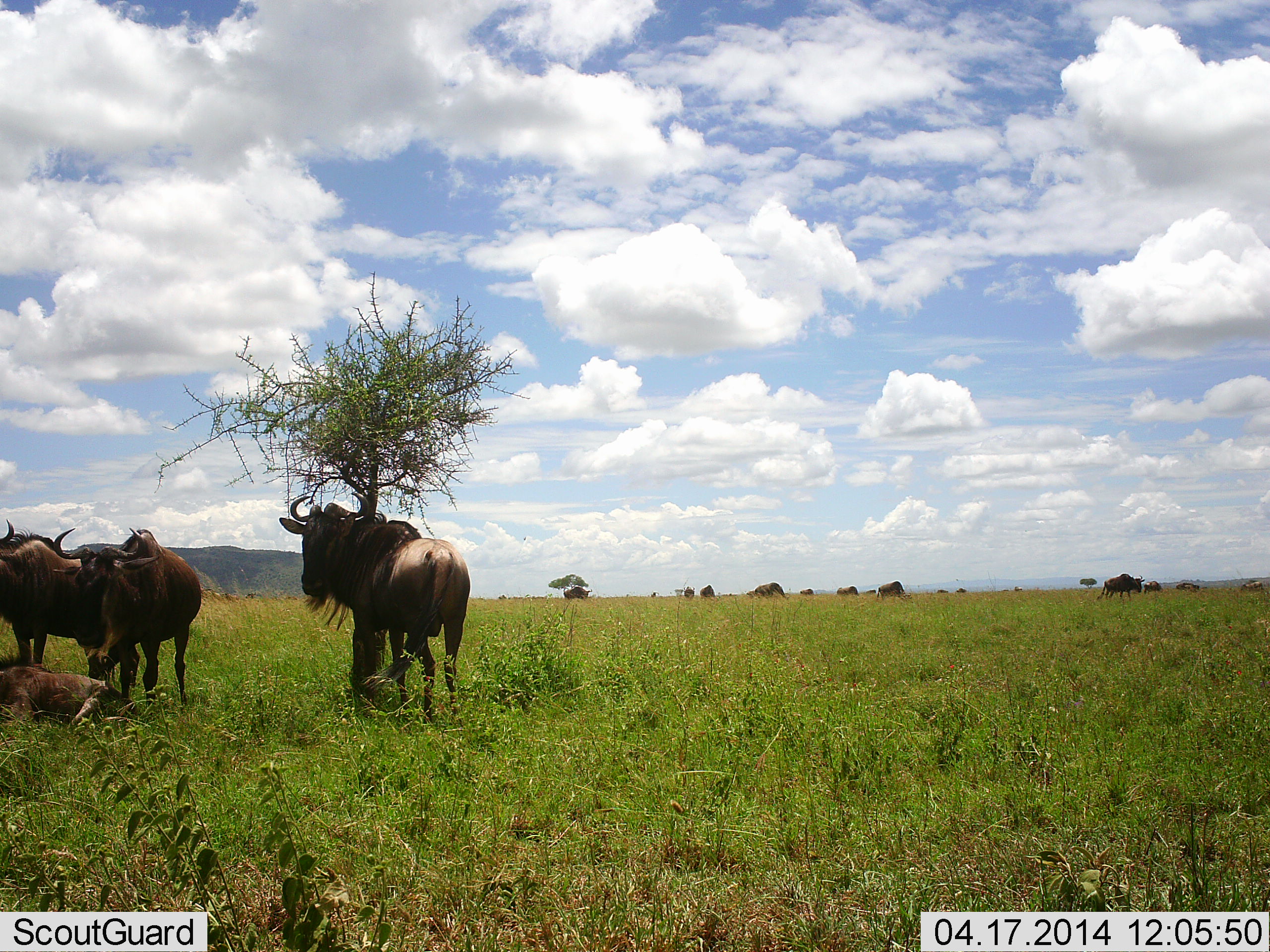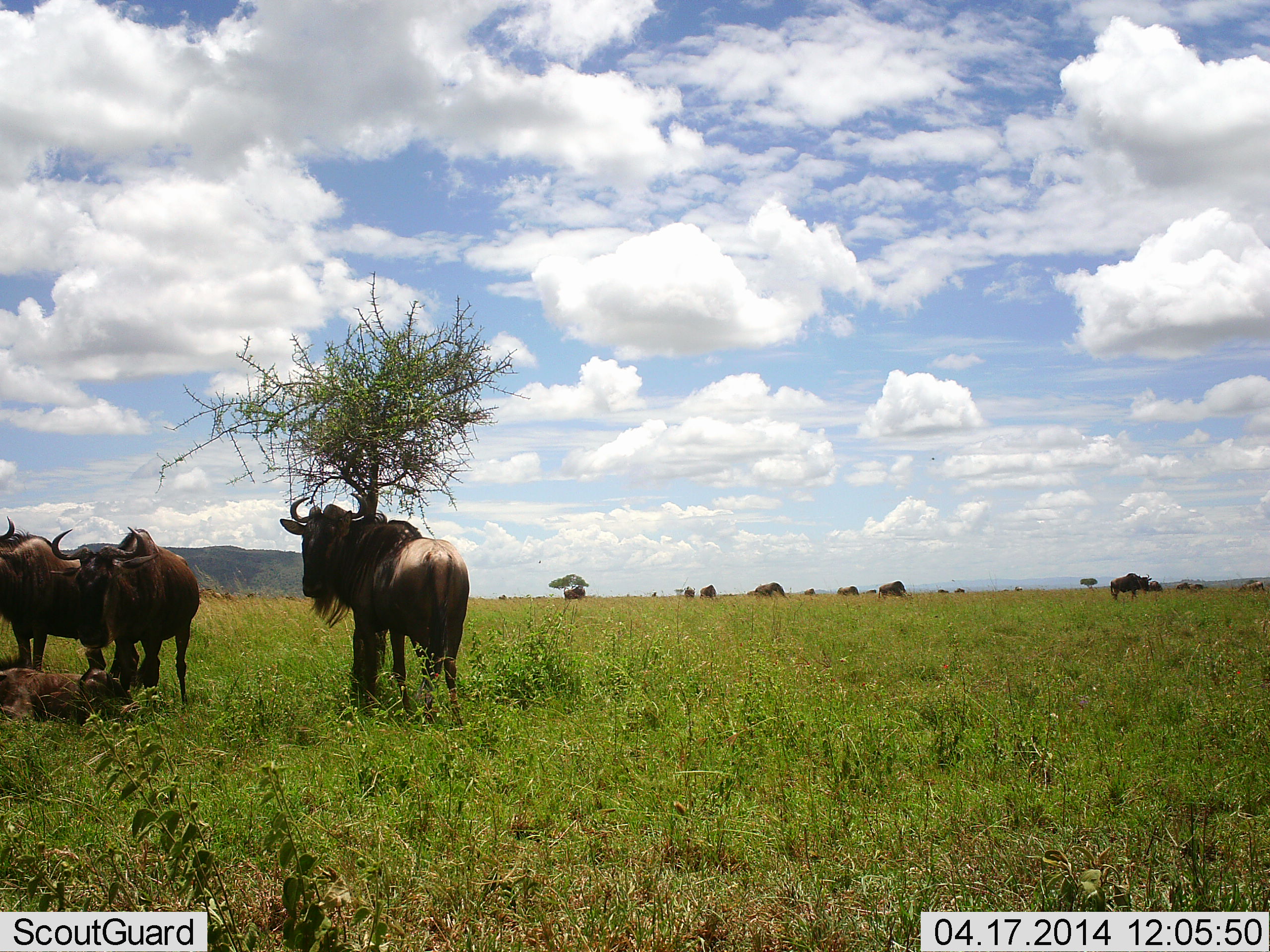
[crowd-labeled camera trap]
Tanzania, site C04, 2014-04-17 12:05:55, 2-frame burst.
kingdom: Animalia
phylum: Chordata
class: Mammalia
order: Artiodactyla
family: Bovidae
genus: Connochaetes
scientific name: Connochaetes taurinus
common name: blue wildebeest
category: wildebeest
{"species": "wildebeest (blue wildebeest) (Connochaetes taurinus)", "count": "11-50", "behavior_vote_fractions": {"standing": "90%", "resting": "50%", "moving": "40%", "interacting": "0%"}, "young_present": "20%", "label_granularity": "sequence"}